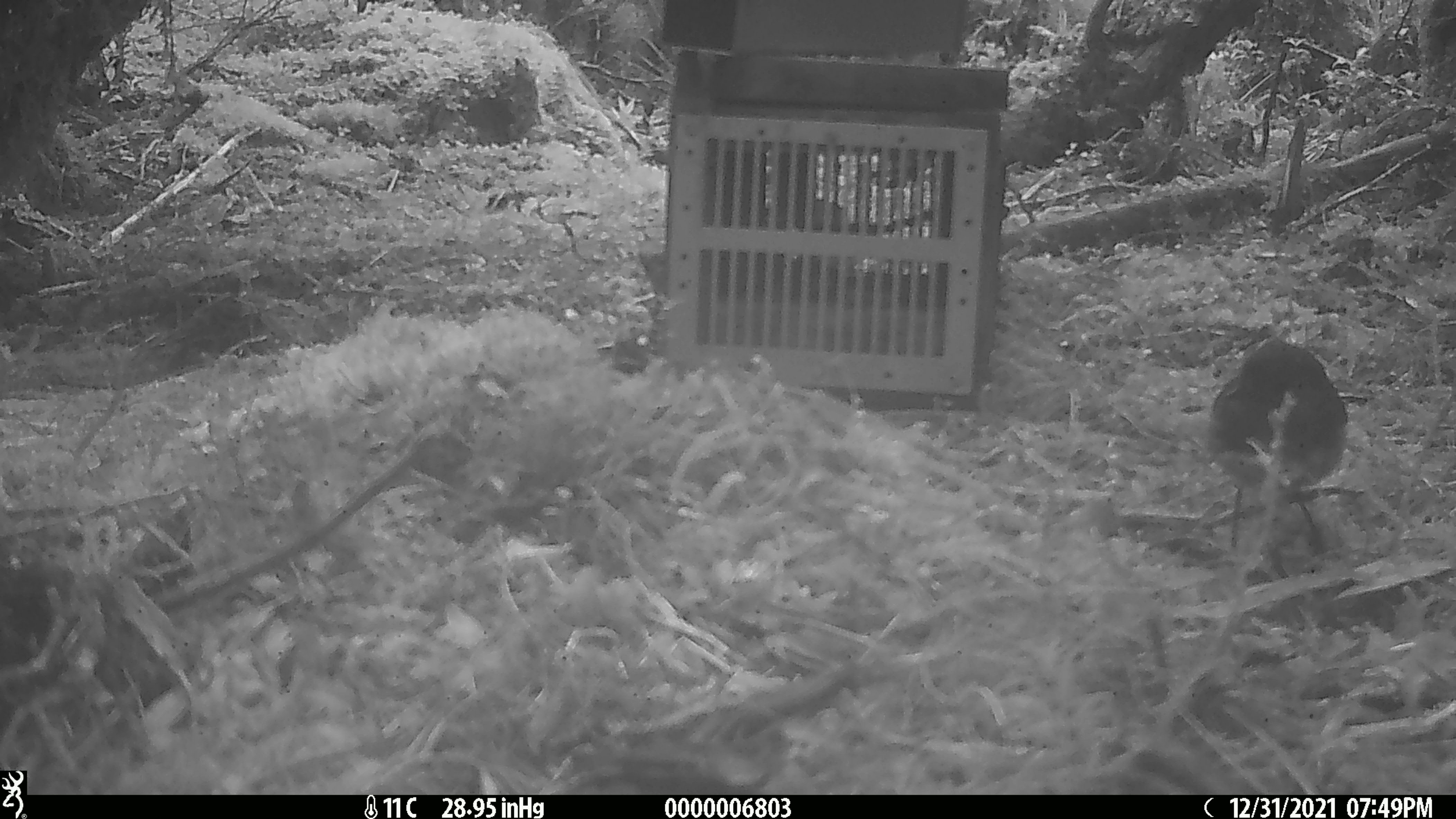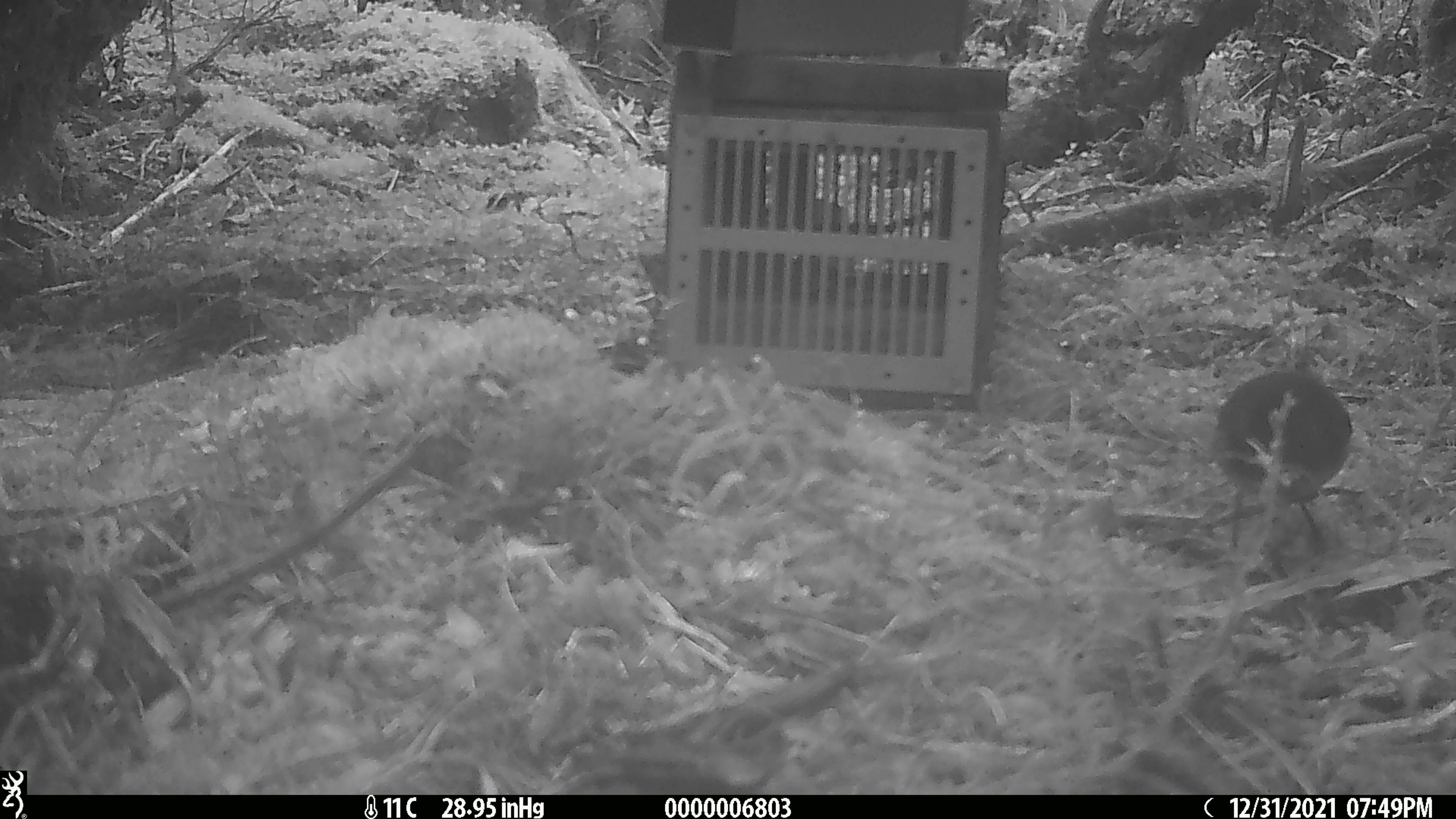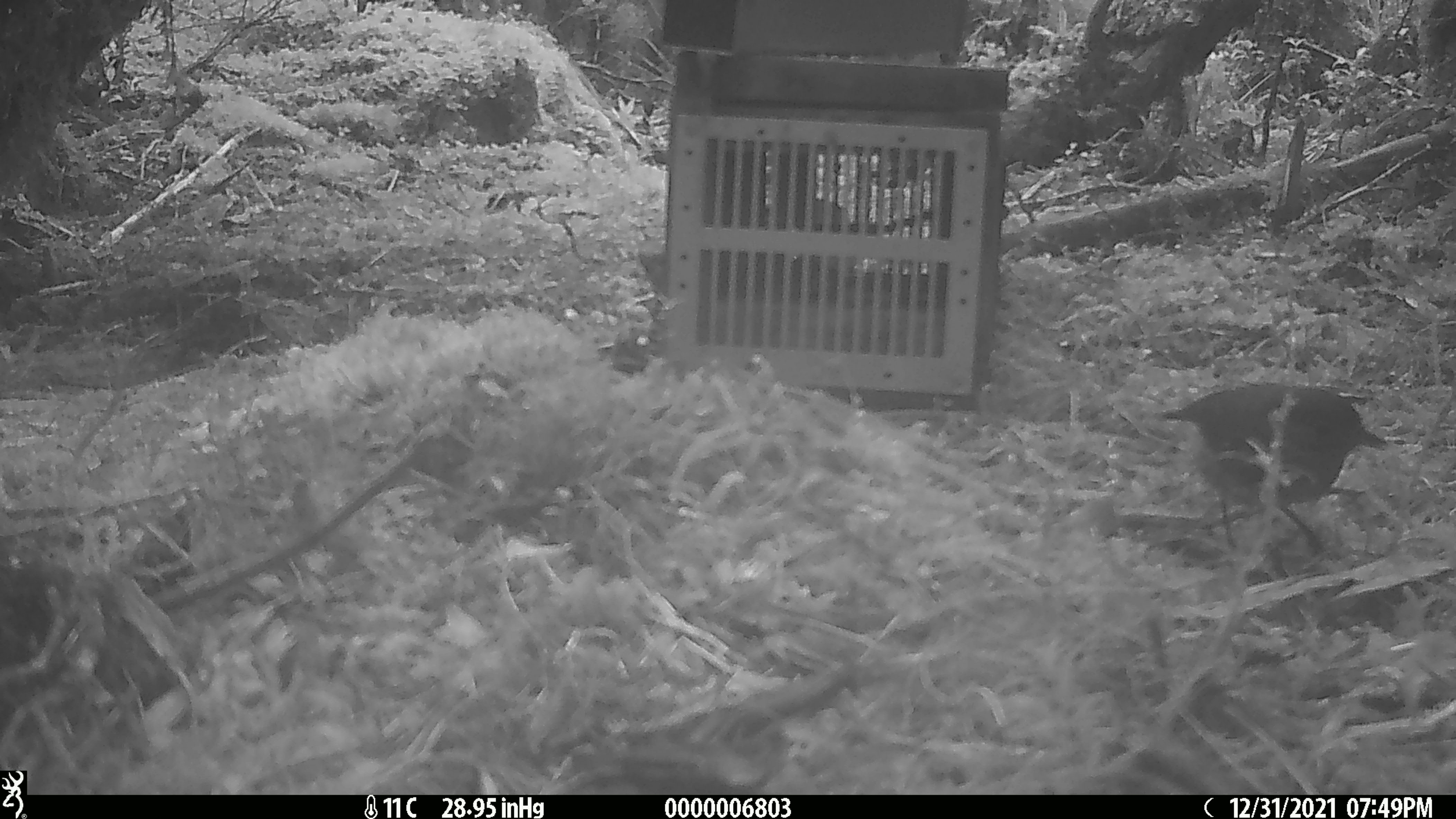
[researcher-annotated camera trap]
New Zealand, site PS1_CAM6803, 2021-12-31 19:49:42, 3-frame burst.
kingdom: Animalia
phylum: Chordata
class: Aves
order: Passeriformes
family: Petroicidae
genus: Petroica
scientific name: Petroica australis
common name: new zealand robin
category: robin